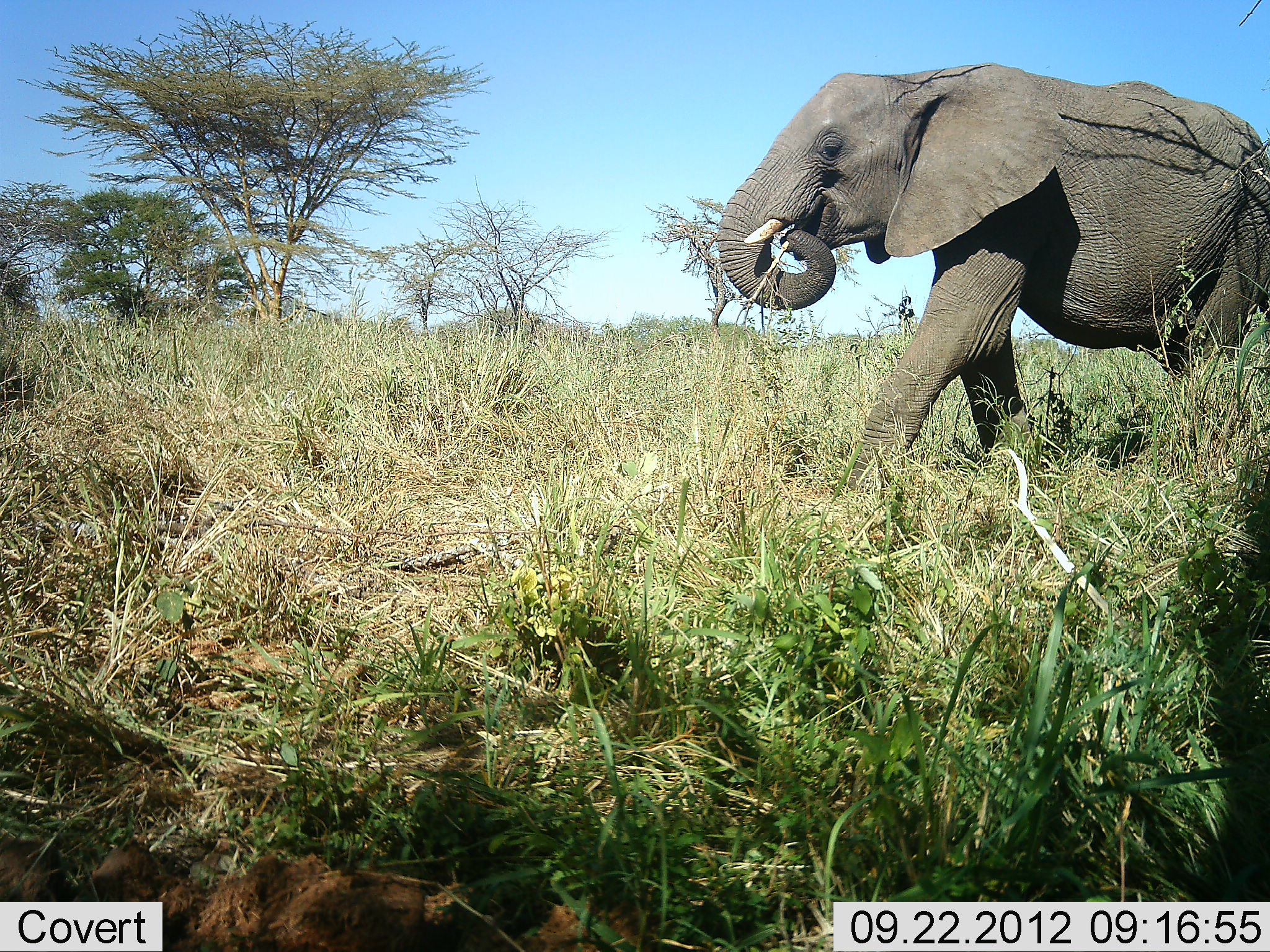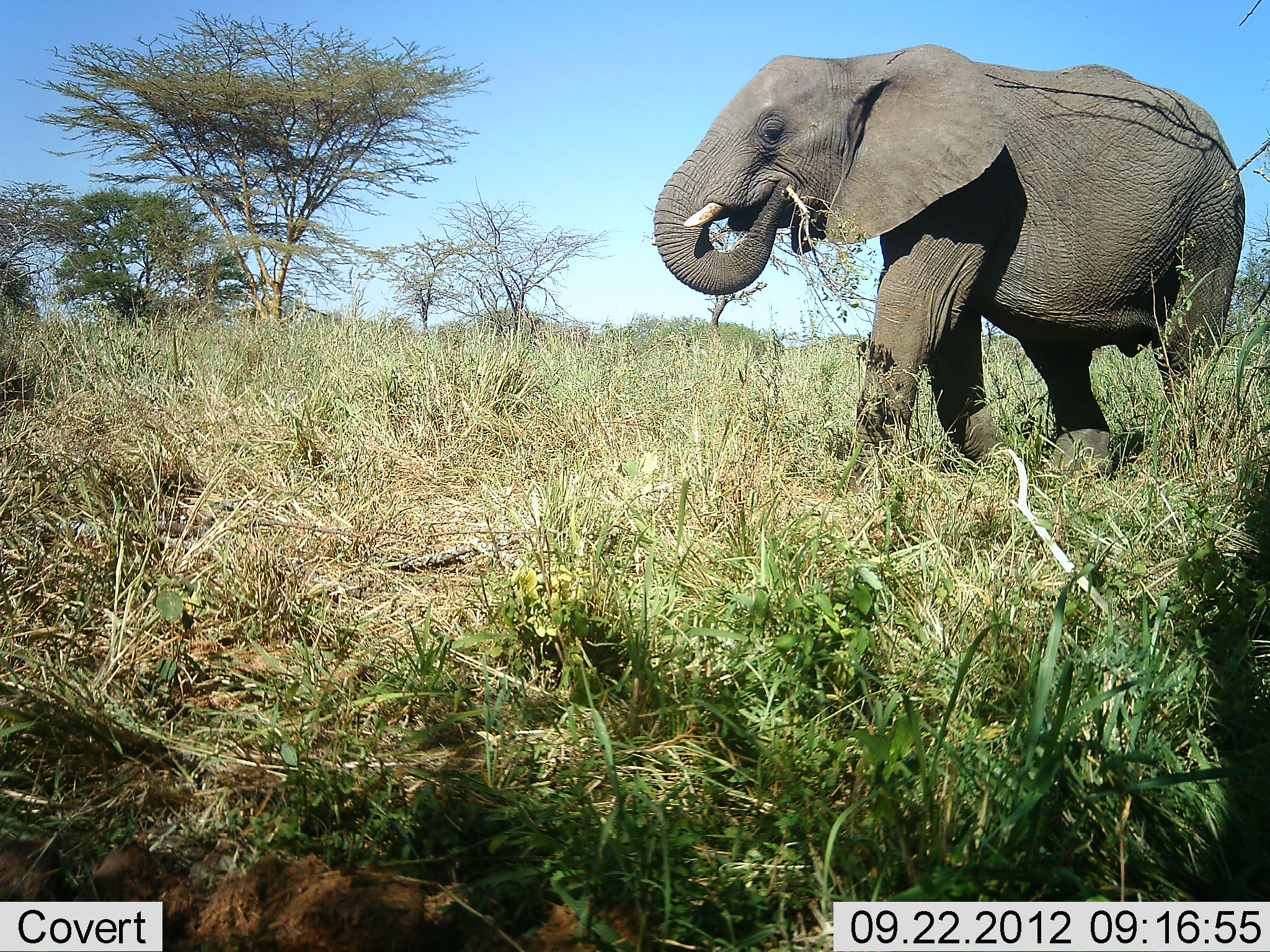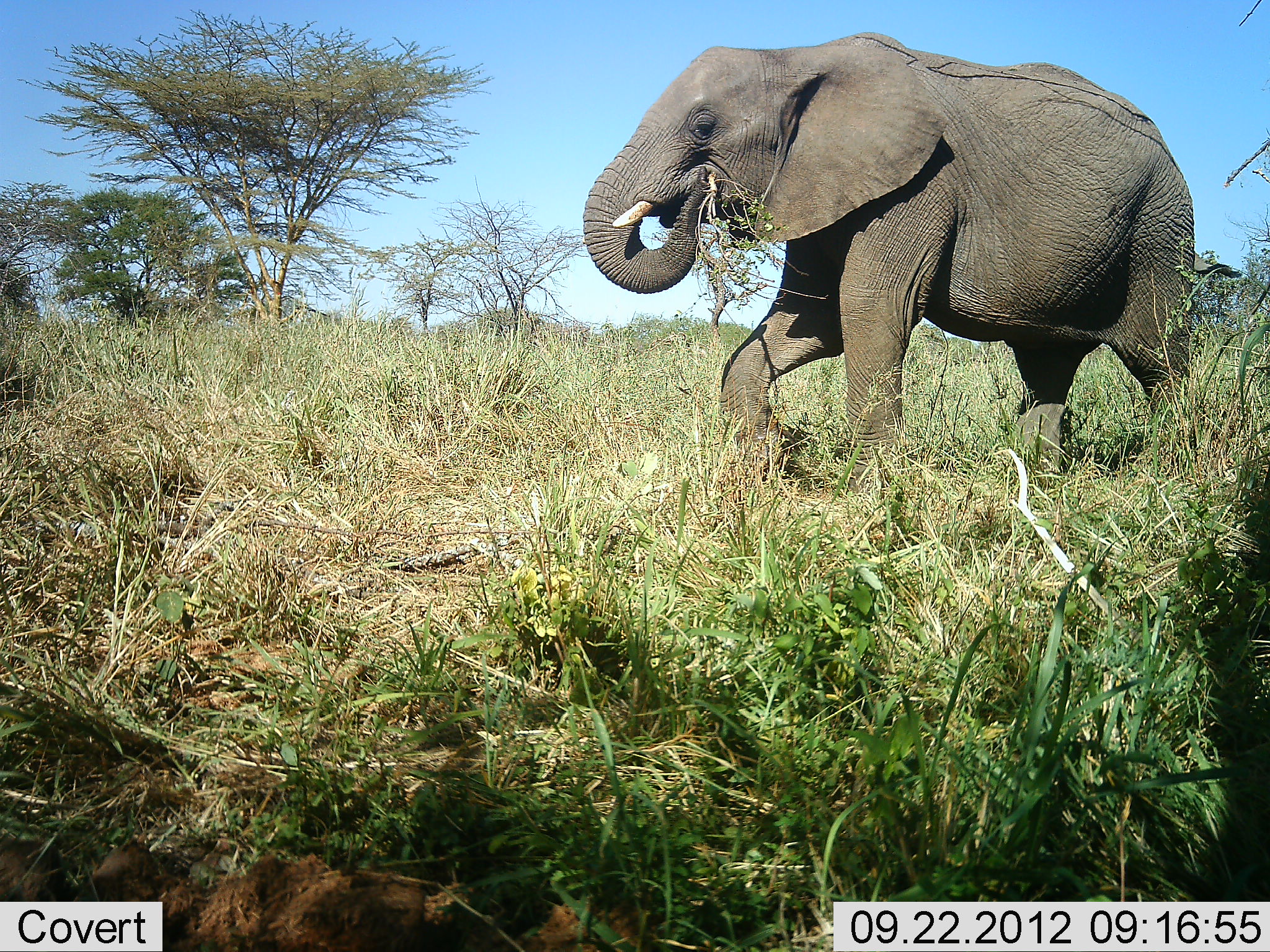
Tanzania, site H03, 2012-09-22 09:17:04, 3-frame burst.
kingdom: Animalia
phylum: Chordata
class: Mammalia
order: Proboscidea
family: Elephantidae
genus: Loxodonta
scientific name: Loxodonta africana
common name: african bush elephant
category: elephant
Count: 1.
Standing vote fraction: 10%.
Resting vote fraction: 0%.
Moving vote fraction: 80%.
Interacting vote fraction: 0%.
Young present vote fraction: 0%.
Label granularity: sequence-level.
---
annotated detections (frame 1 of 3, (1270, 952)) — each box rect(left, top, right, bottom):
animal: rect(718, 62, 1270, 516)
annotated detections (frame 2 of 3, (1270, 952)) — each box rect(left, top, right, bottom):
animal: rect(653, 43, 1245, 510)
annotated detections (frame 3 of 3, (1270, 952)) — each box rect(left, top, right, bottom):
animal: rect(583, 33, 1197, 516)